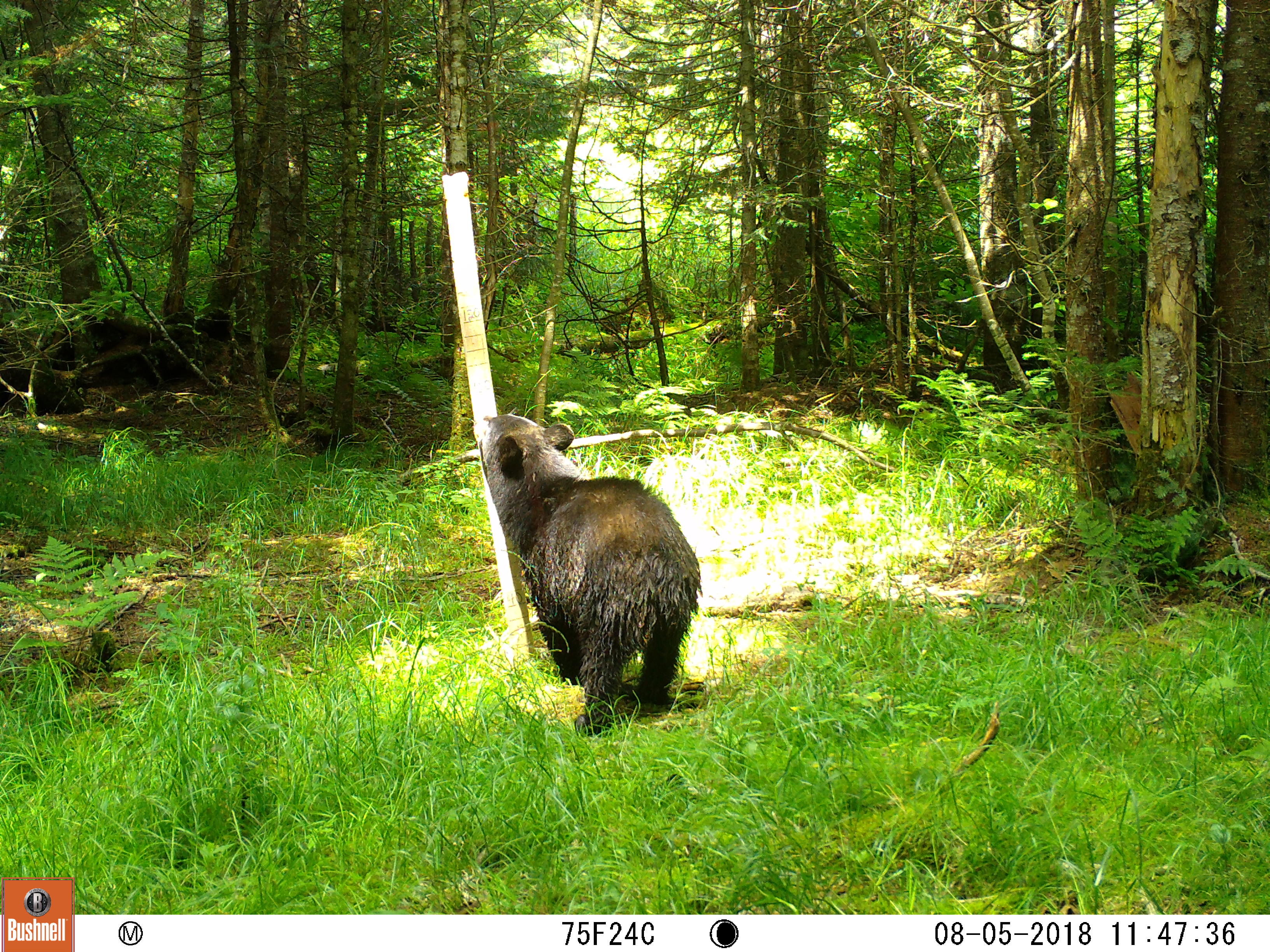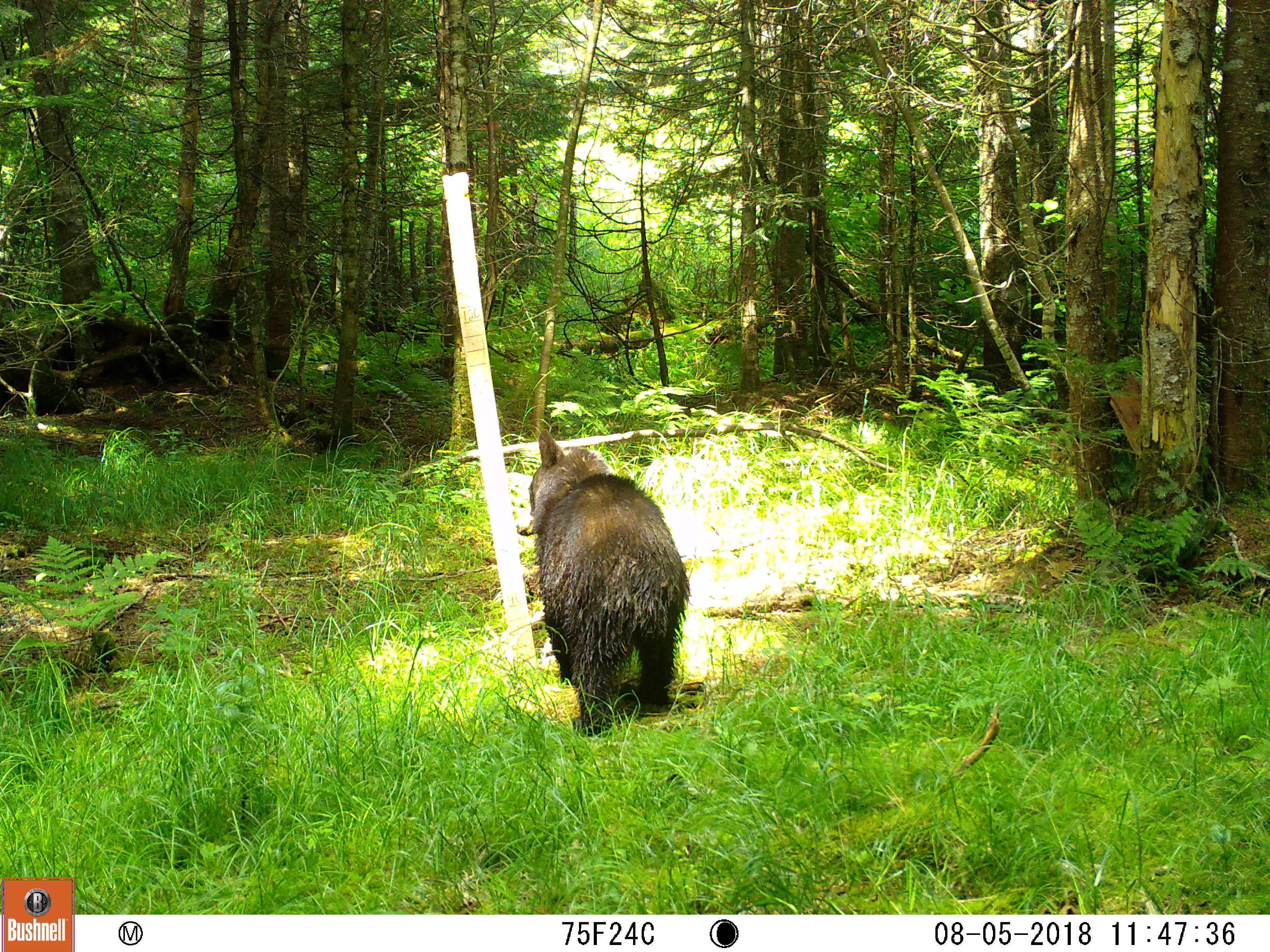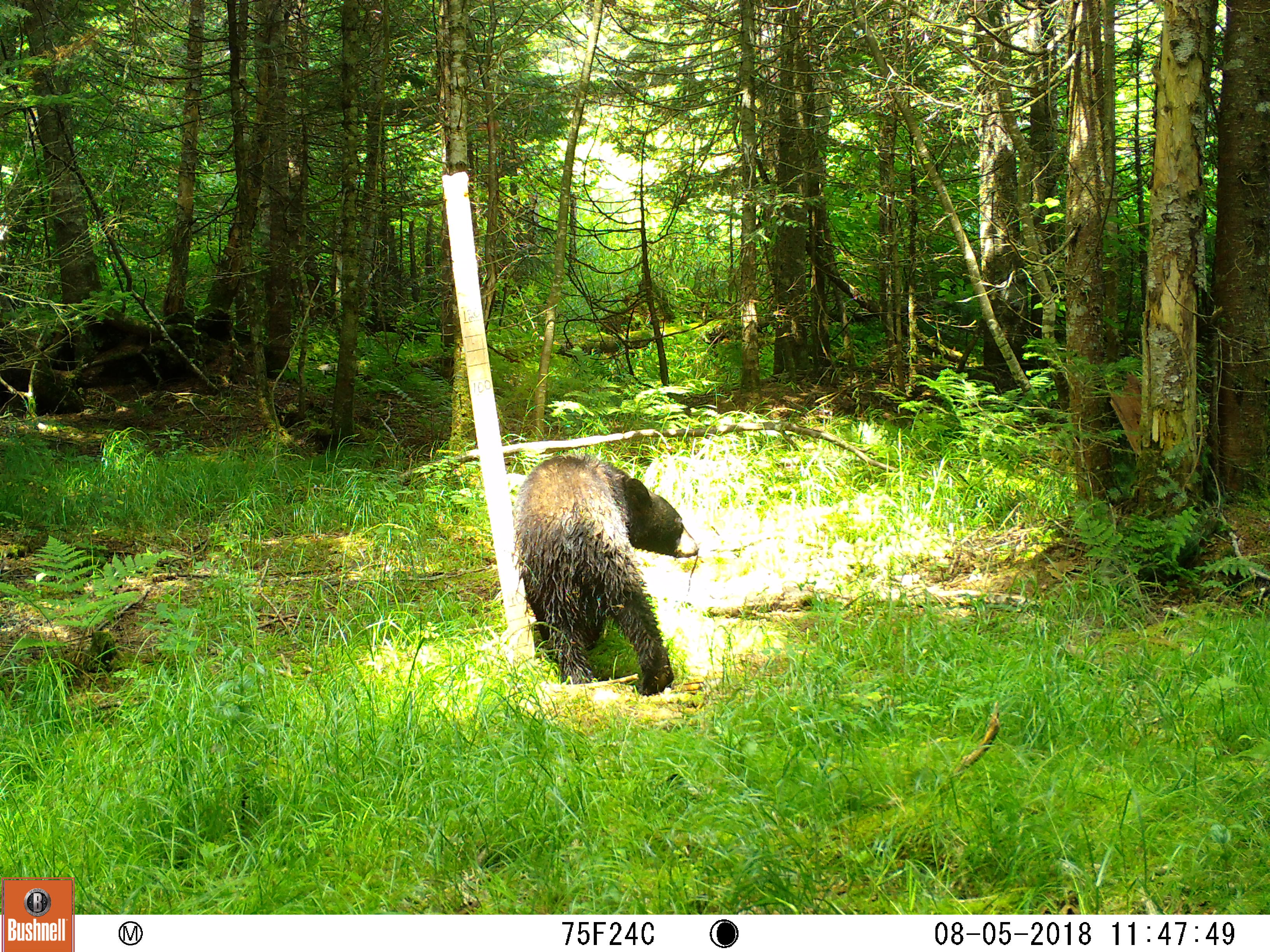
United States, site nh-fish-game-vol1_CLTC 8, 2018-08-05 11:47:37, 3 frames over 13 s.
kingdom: Animalia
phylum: Chordata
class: Mammalia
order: Carnivora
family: Ursidae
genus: Ursus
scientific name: Ursus americanus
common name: black bear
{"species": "black bear (Ursus americanus)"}